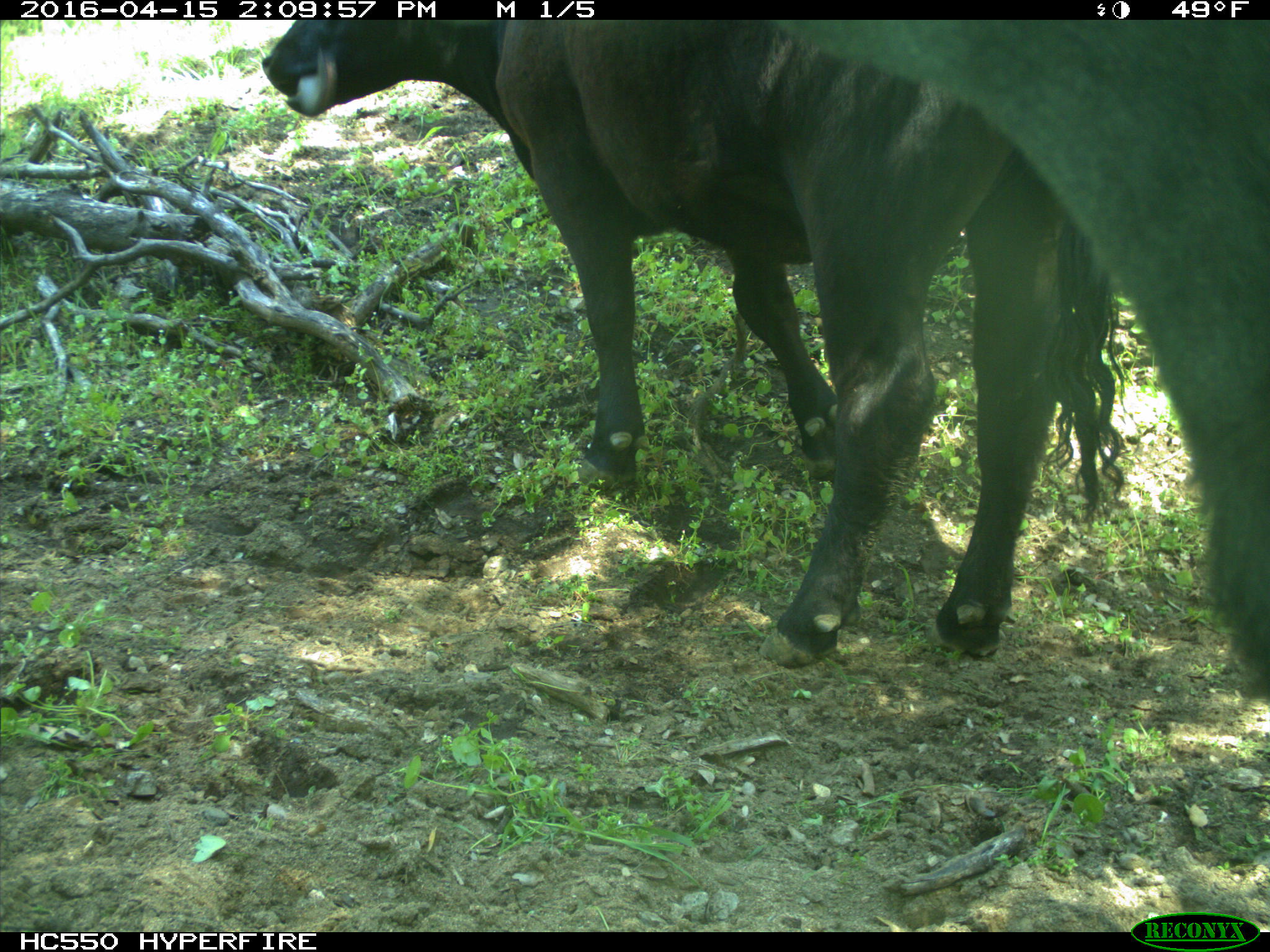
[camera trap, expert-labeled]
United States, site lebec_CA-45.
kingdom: Animalia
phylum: Chordata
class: Mammalia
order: Artiodactyla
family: Bovidae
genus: Bos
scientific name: Bos taurus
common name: domestic cow